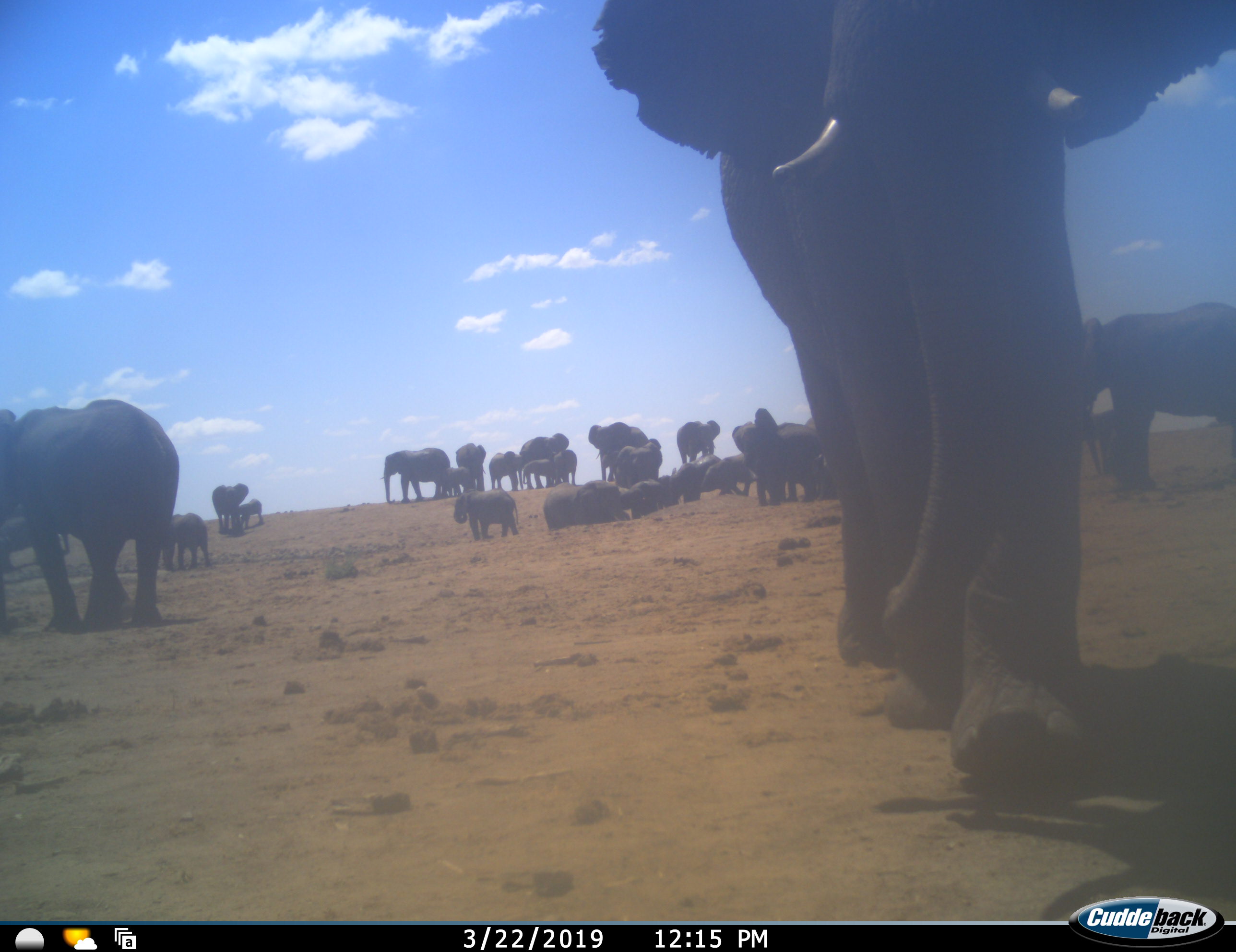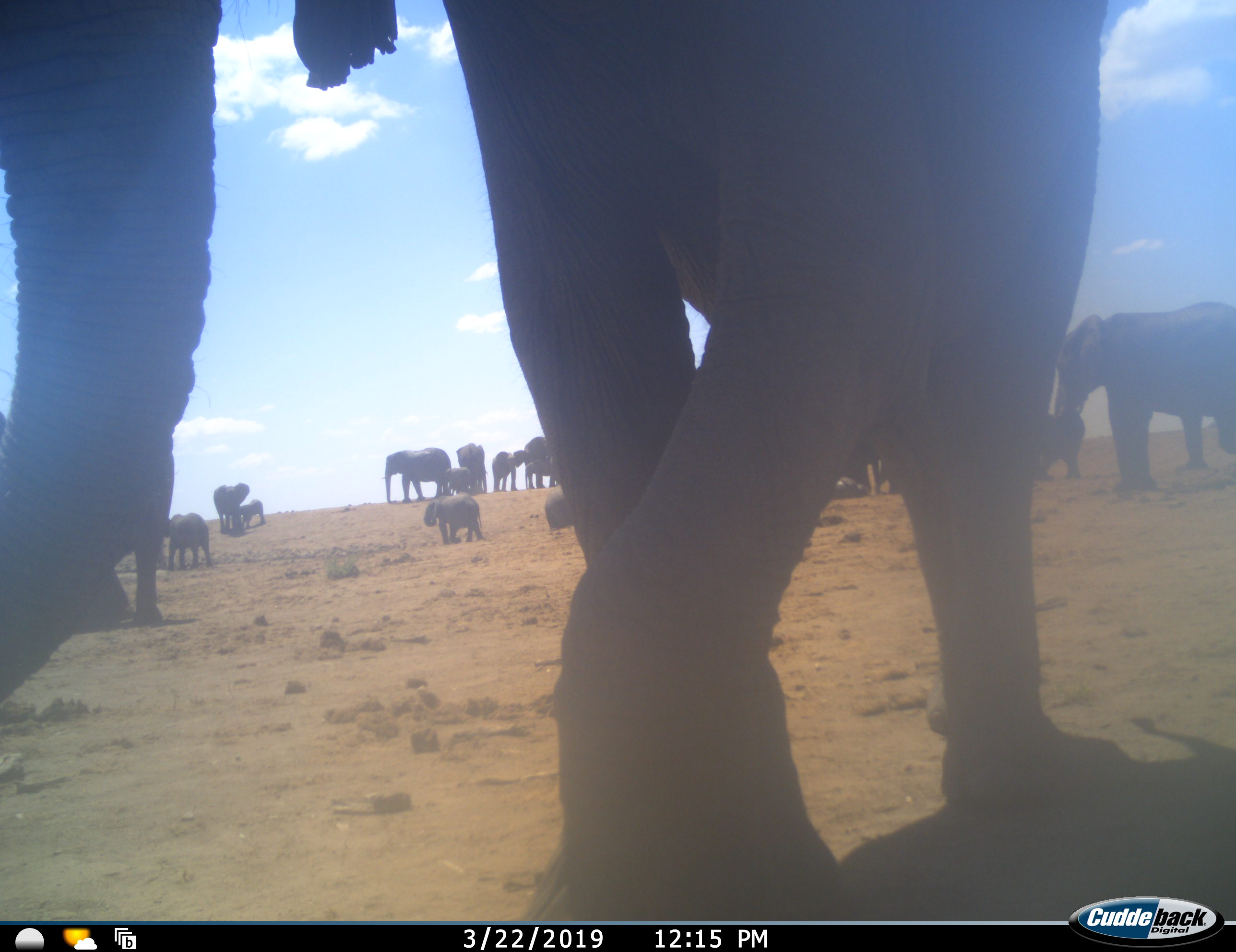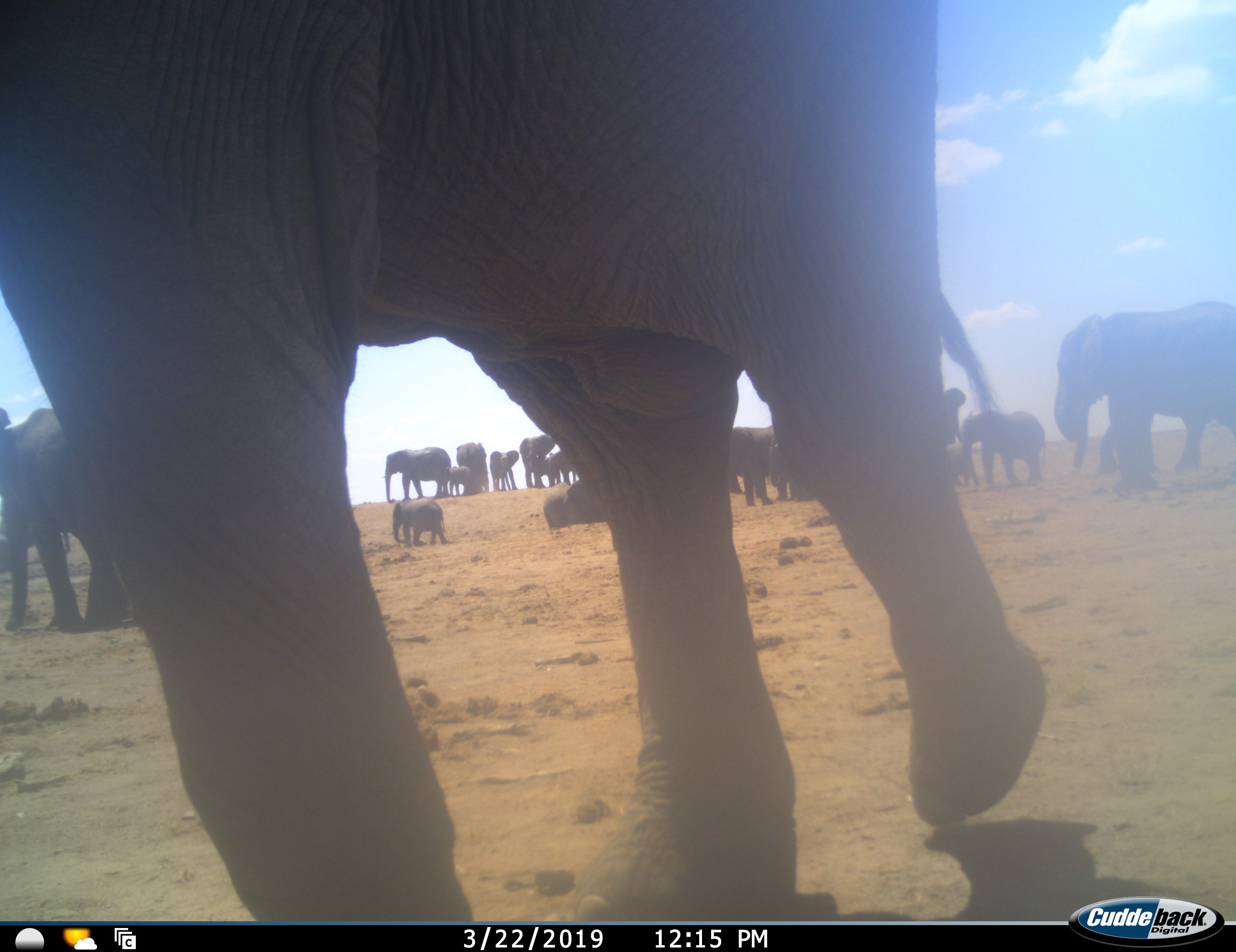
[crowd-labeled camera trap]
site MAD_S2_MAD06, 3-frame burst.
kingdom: Animalia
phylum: Chordata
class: Mammalia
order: Proboscidea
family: Elephantidae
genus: Loxodonta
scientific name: Loxodonta africana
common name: african bush elephant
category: elephant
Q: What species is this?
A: Elephant (african bush elephant) (Loxodonta africana).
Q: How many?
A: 11-50.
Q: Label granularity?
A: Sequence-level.